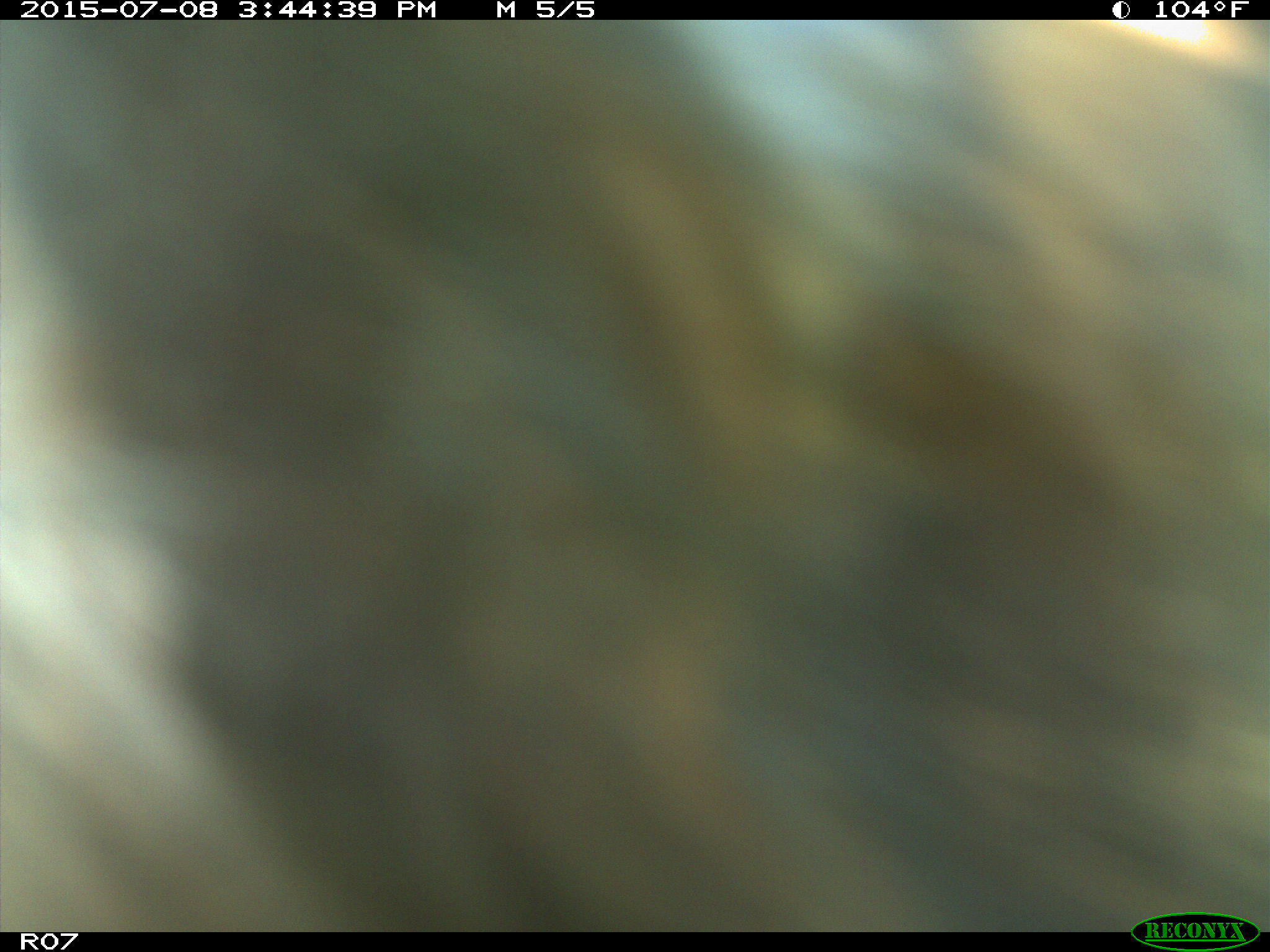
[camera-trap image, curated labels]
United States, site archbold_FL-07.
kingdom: Animalia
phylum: Chordata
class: Mammalia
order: Artiodactyla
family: Bovidae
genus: Bos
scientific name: Bos taurus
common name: domestic cow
Bos taurus (domestic cow).